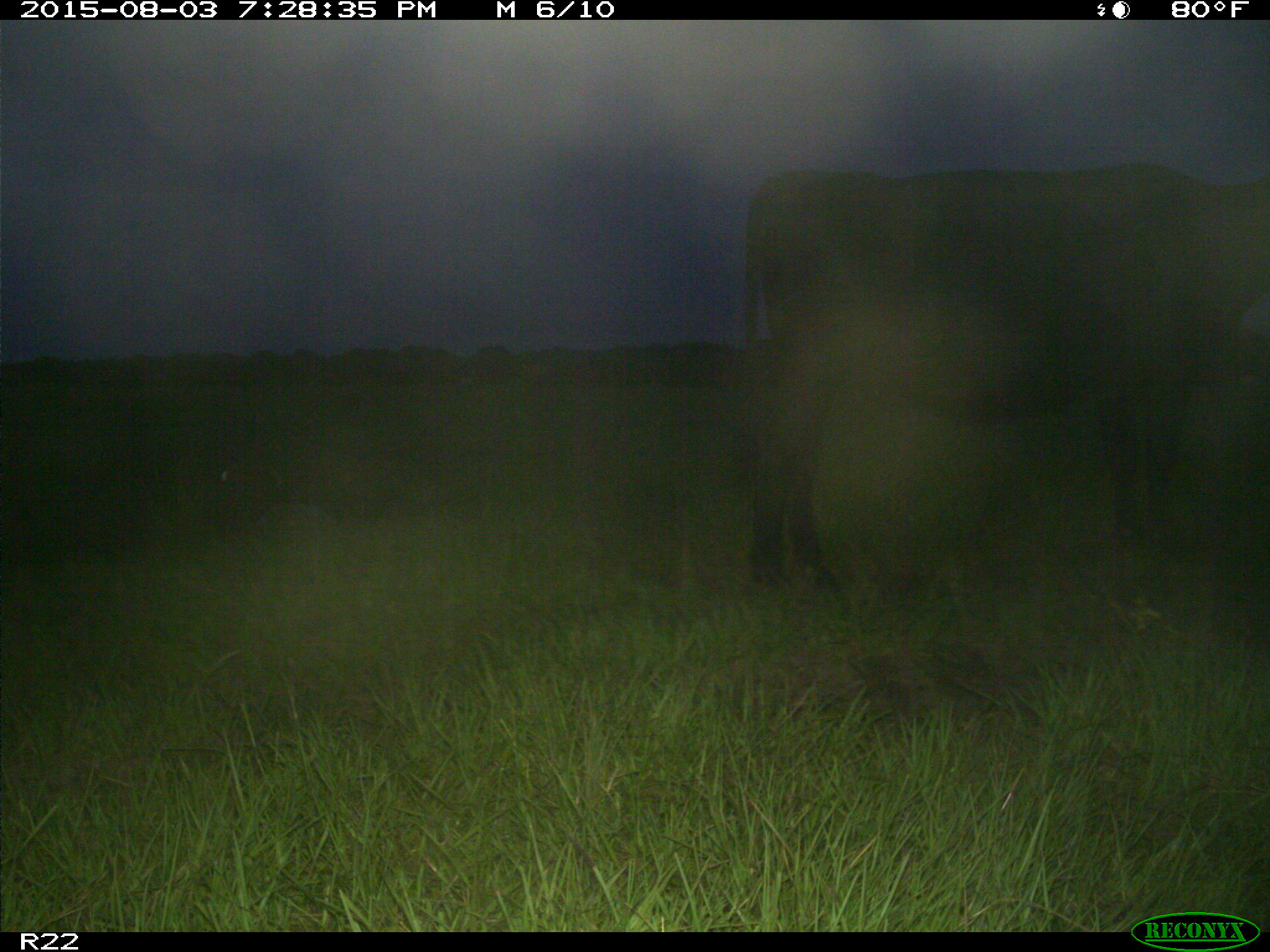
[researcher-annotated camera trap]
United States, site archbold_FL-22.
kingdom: Animalia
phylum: Chordata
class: Mammalia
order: Artiodactyla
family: Bovidae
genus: Bos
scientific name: Bos taurus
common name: domestic cow